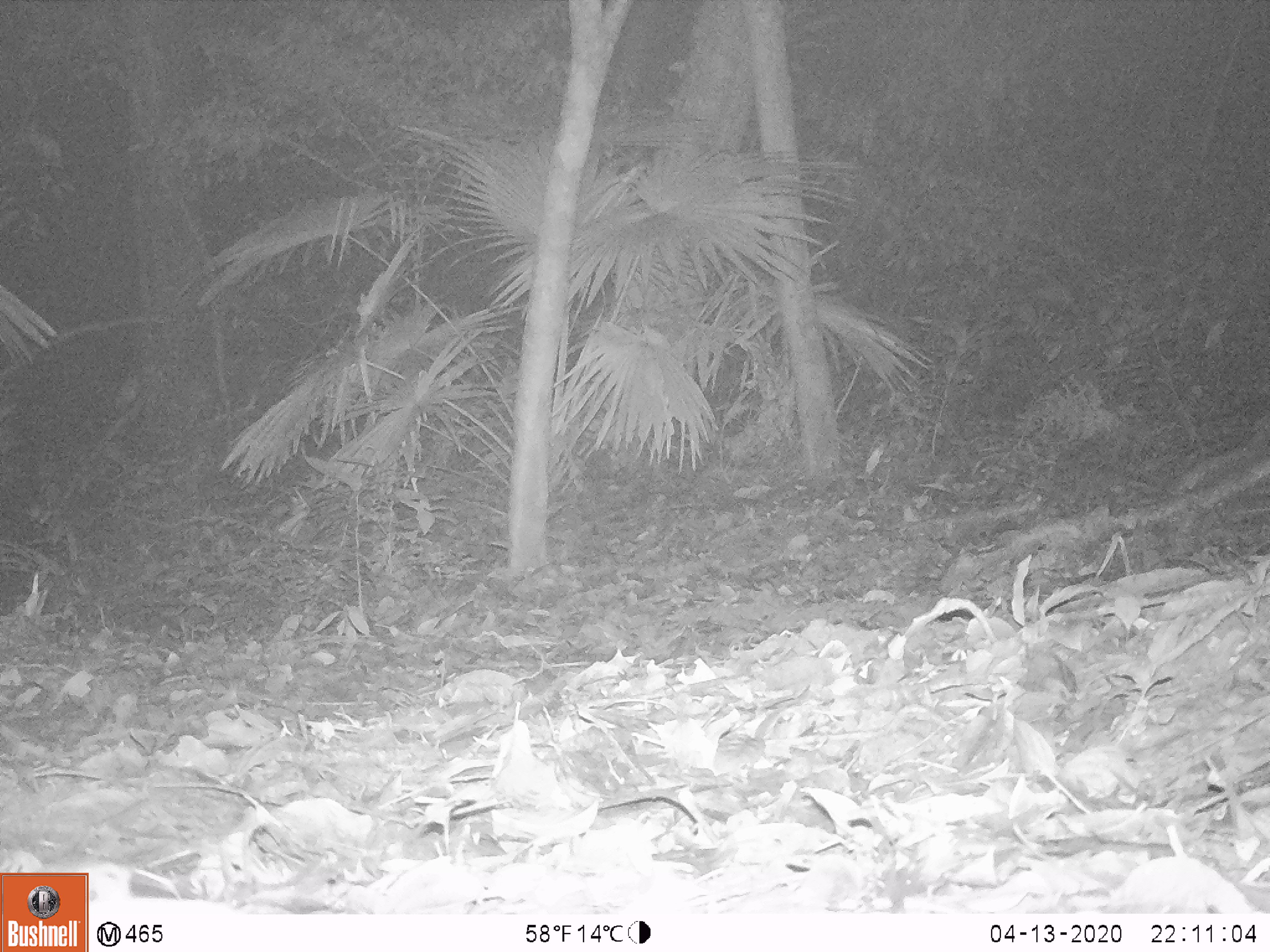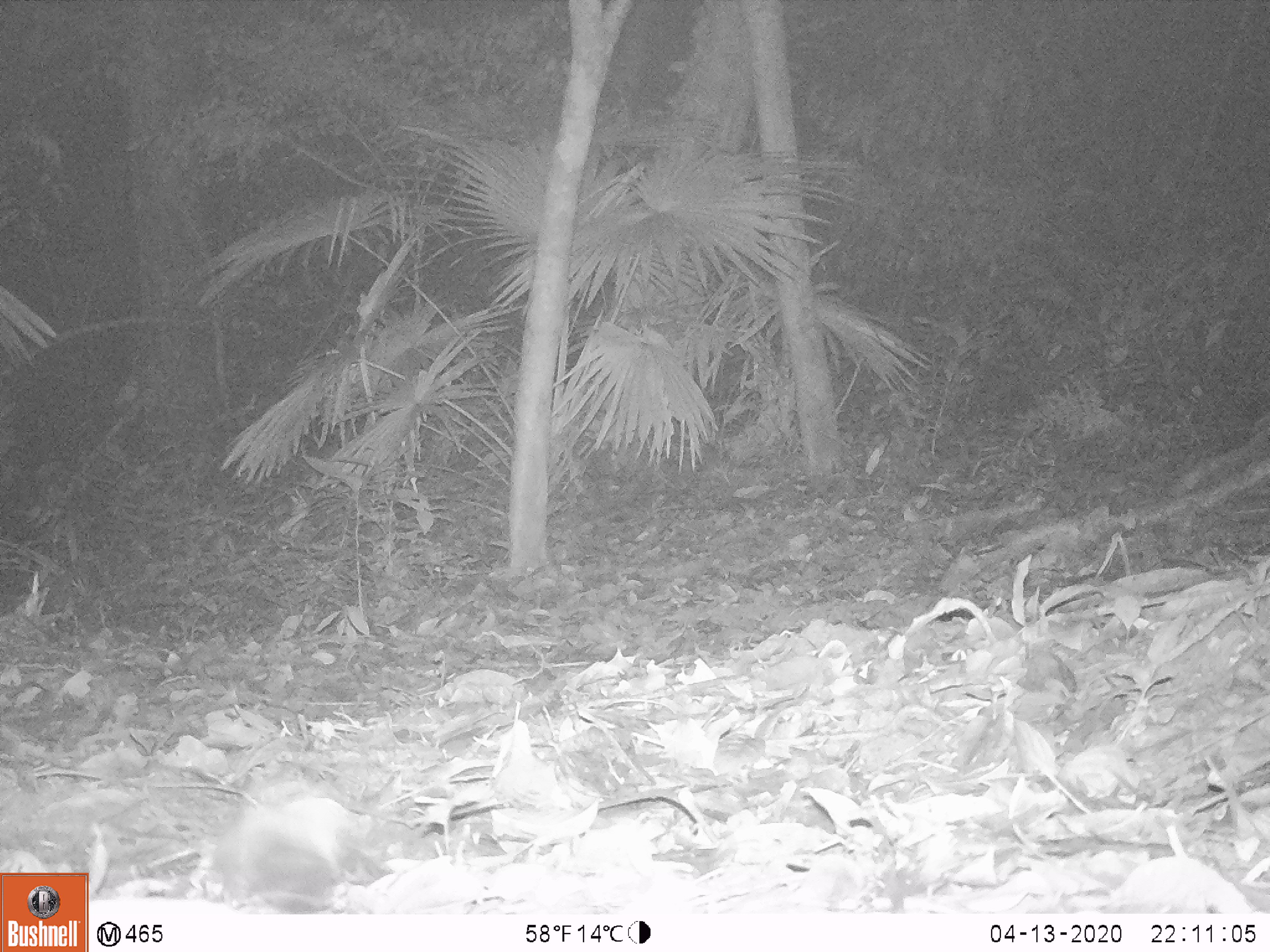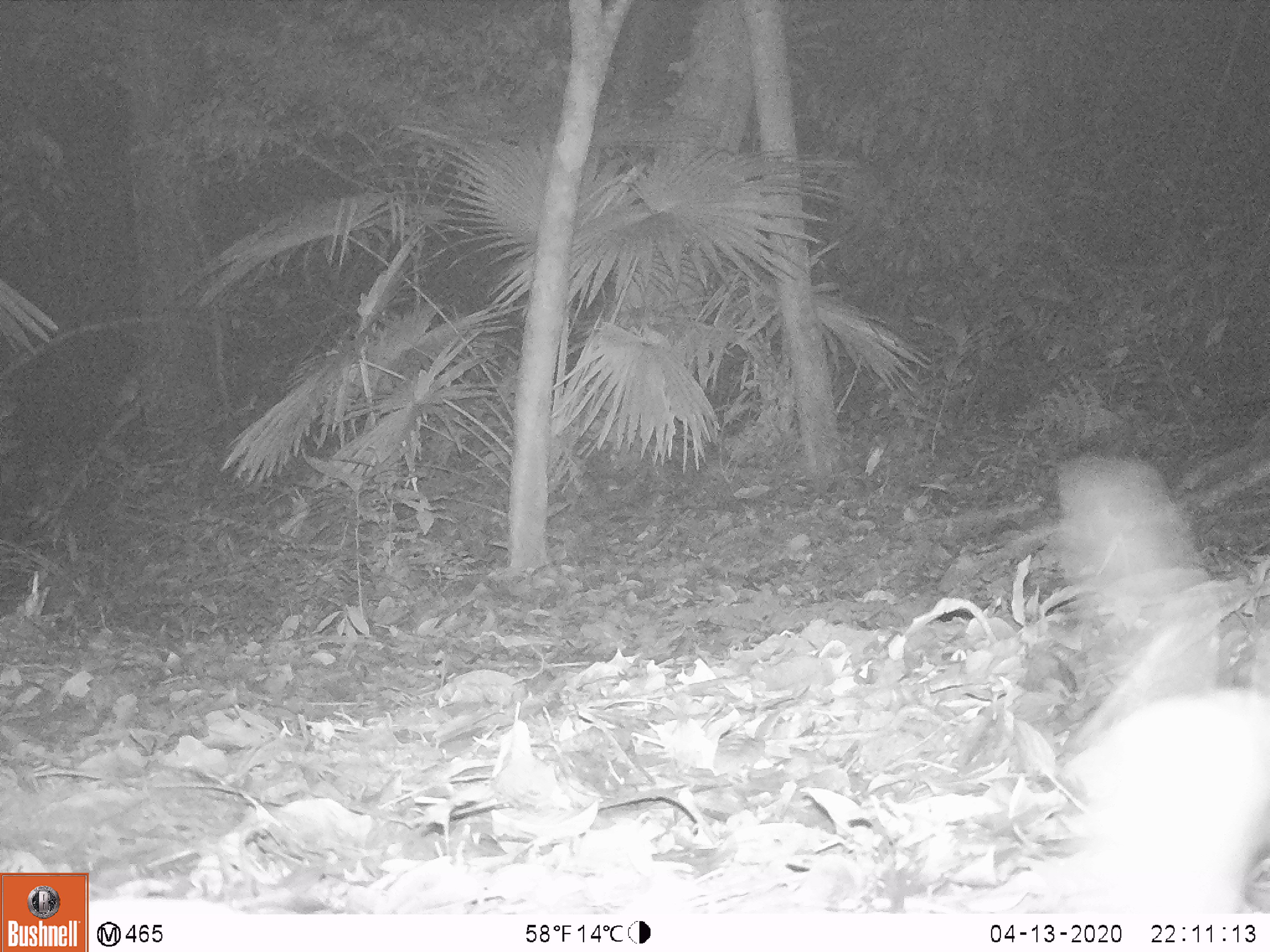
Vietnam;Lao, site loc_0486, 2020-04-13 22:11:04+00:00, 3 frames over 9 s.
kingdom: Animalia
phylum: Chordata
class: Mammalia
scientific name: Mammalia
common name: mammal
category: unidentified small mammal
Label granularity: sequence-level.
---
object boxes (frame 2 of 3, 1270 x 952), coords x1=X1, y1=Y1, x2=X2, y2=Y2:
unidentified small mammal: x1=206, y1=756, x2=404, y2=912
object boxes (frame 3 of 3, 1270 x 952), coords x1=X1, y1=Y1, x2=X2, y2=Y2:
unidentified small mammal: x1=1047, y1=451, x2=1270, y2=907